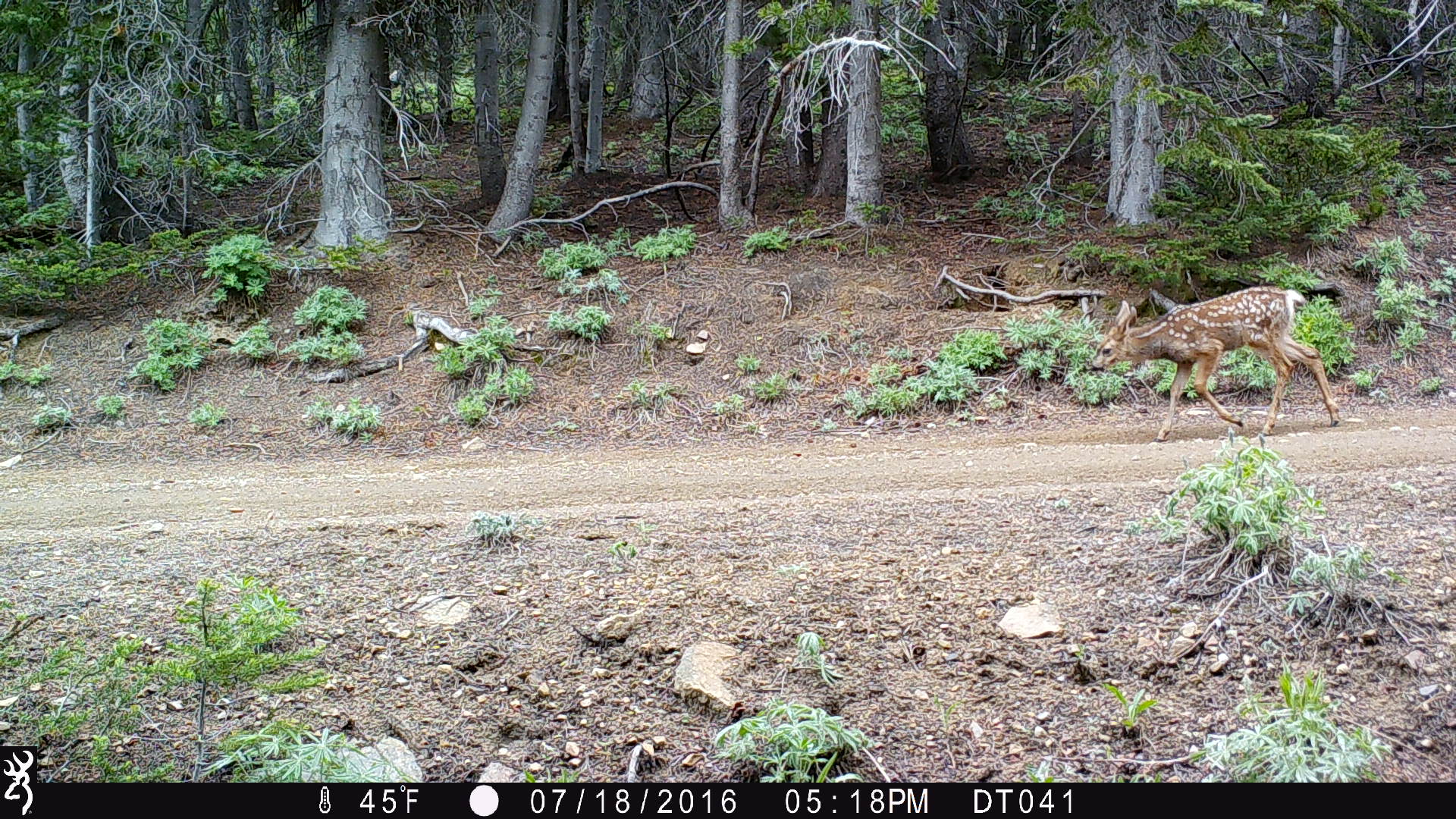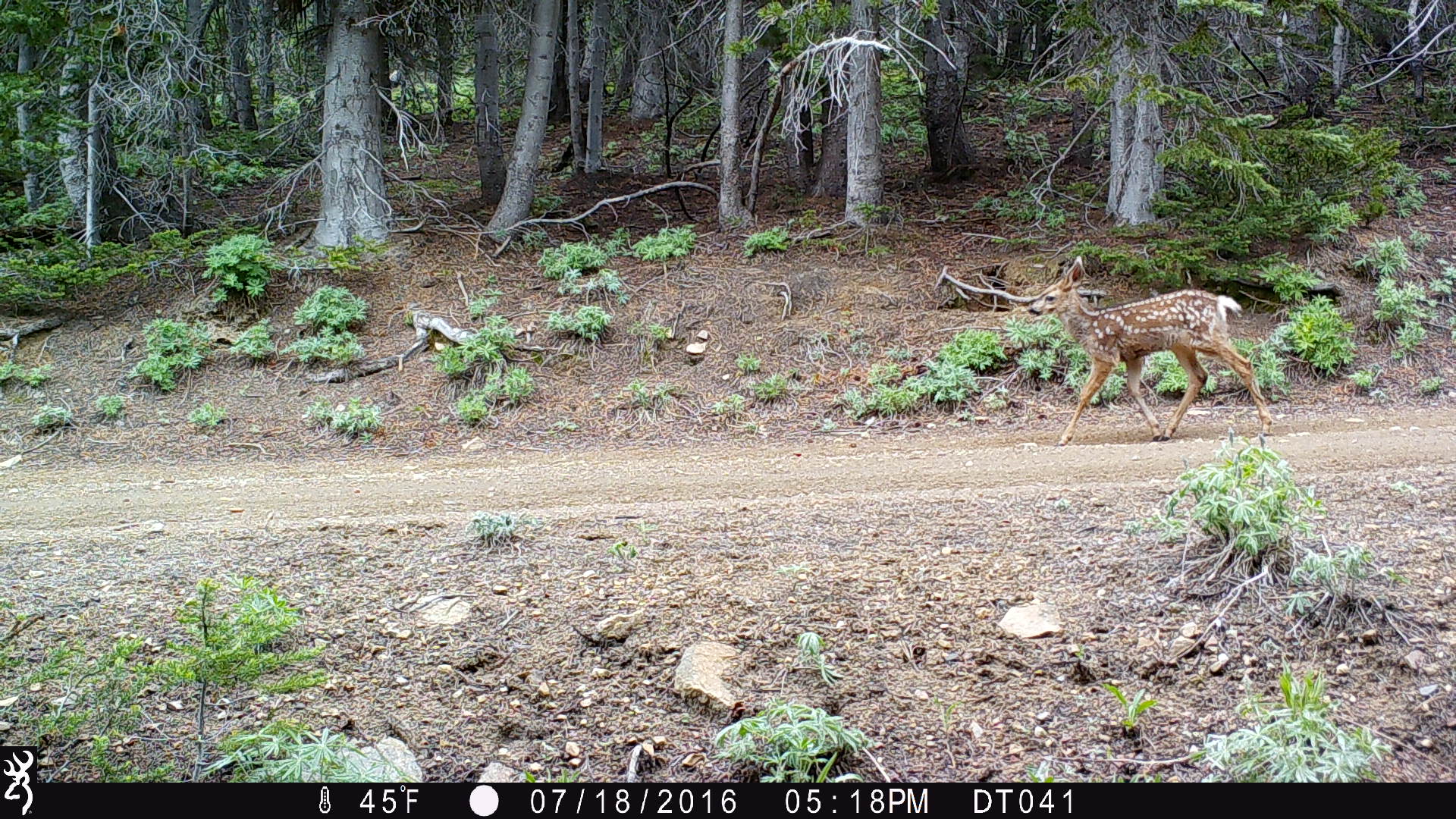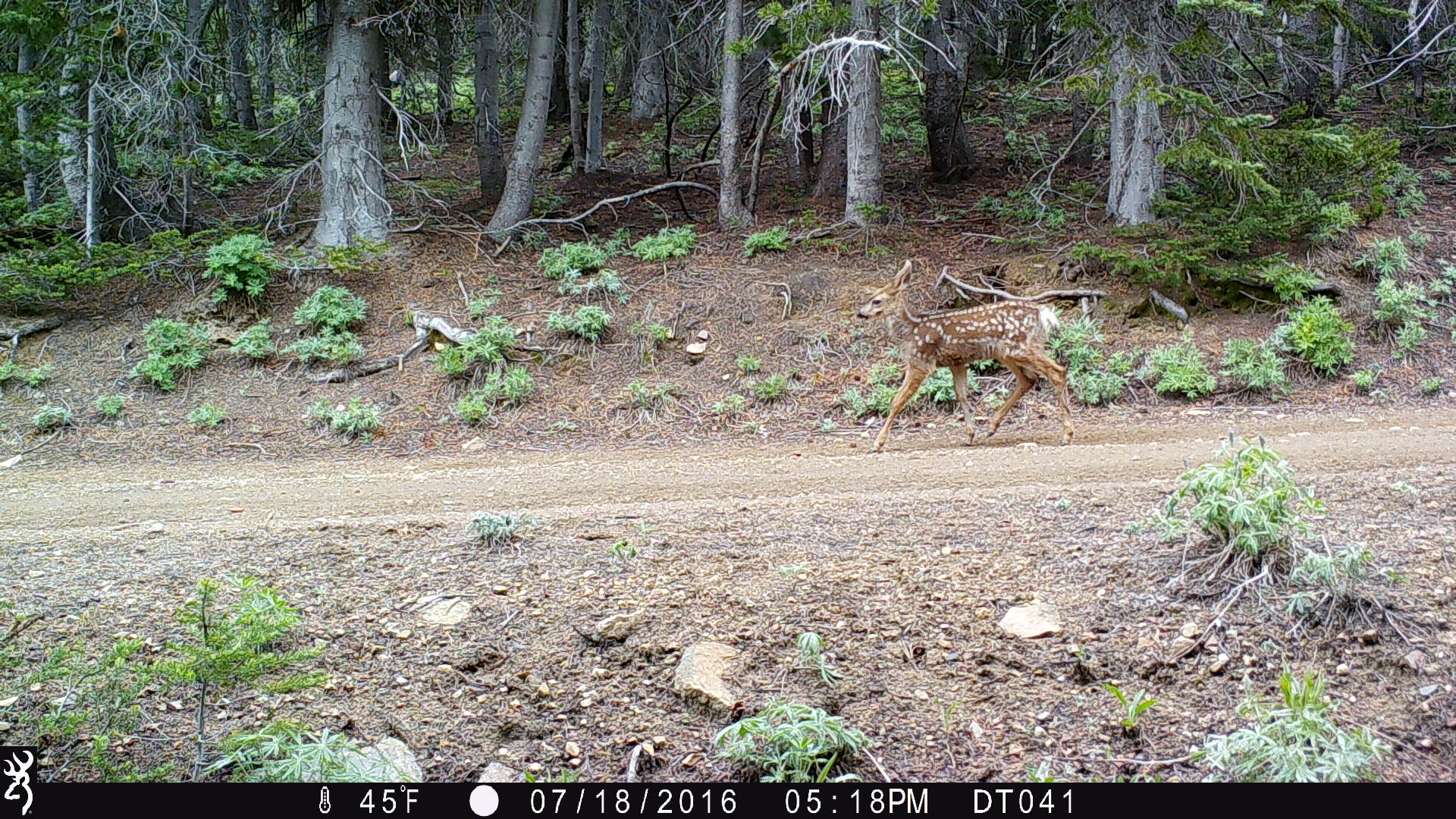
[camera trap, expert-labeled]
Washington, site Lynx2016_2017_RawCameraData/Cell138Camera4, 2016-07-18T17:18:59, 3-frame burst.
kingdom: Animalia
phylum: Chordata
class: Mammalia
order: Artiodactyla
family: Cervidae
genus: Odocoileus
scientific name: Odocoileus hemionus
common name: mule deer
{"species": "Odocoileus hemionus (mule deer)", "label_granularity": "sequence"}